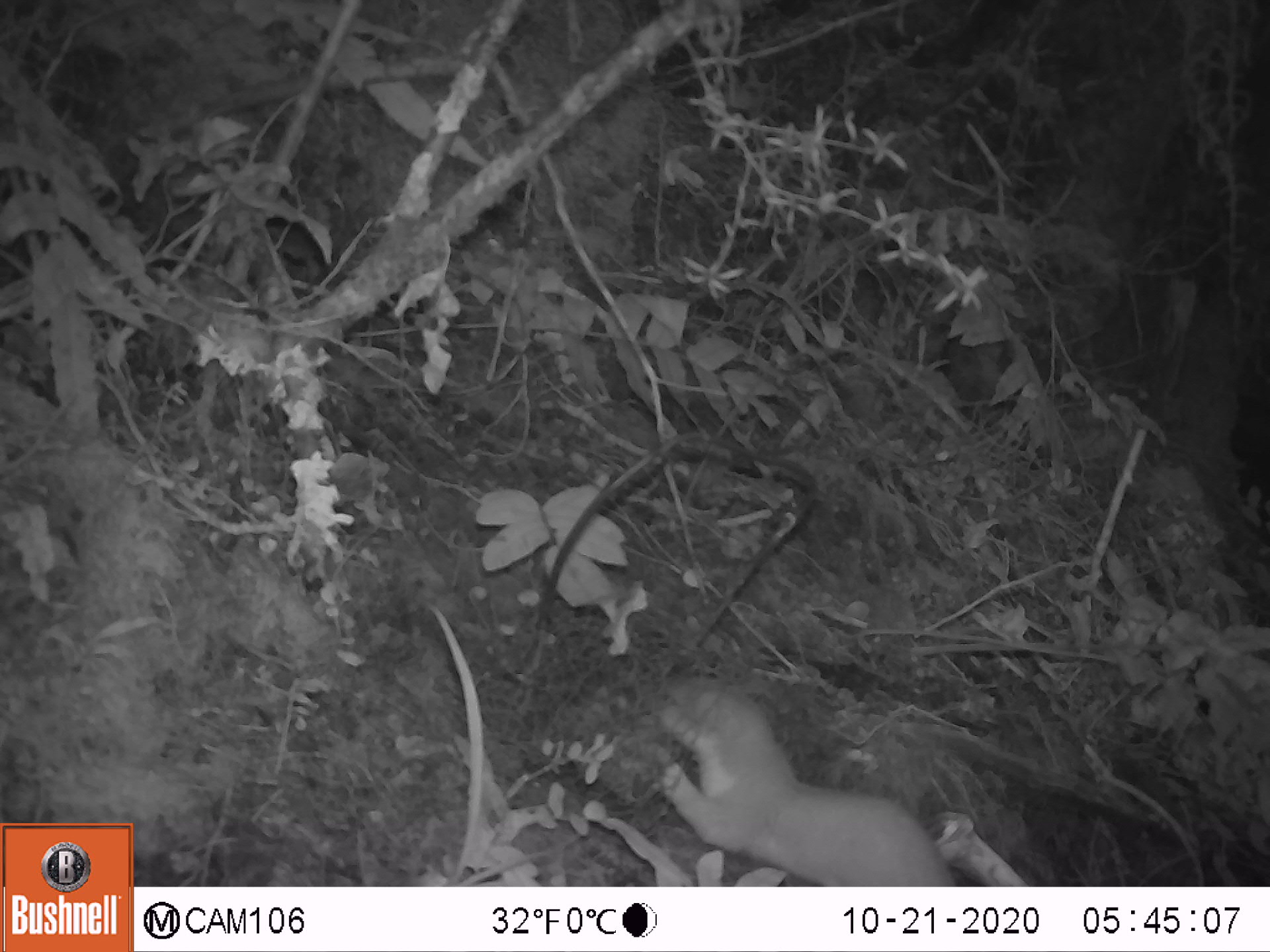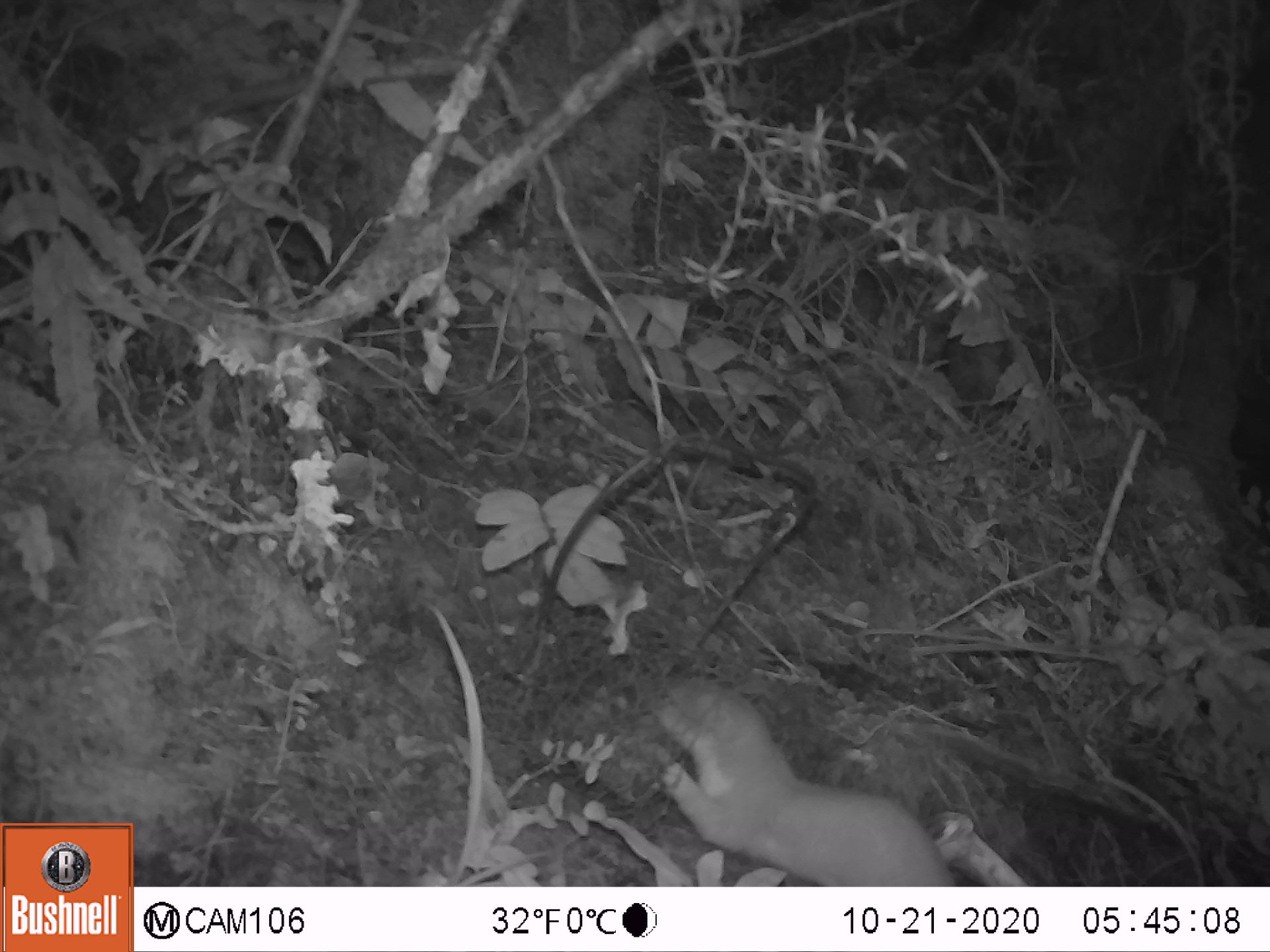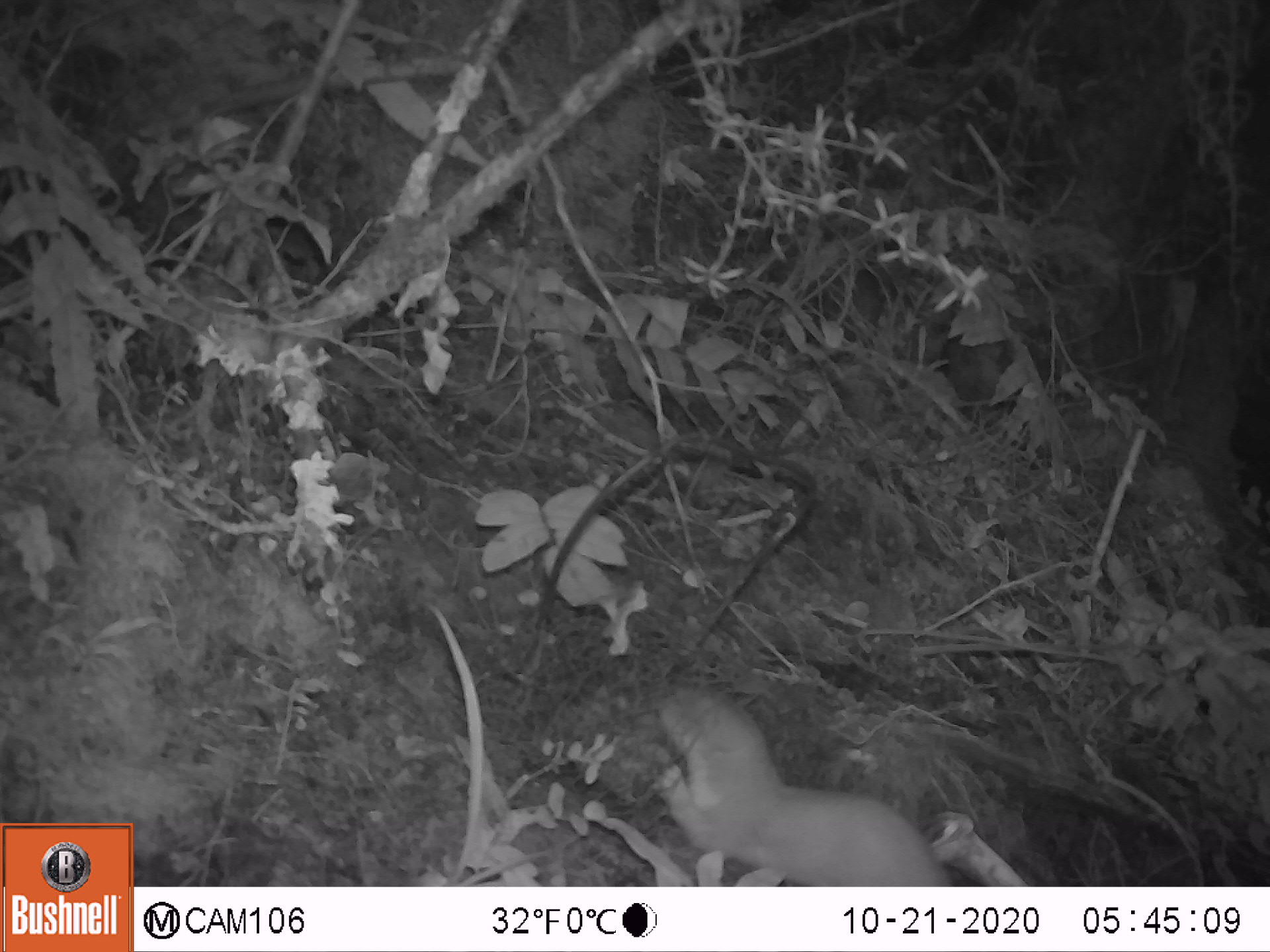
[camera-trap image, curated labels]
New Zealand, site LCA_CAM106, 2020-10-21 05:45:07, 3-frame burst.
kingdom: Animalia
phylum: Chordata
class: Mammalia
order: Carnivora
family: Mustelidae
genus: Mustela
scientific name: Mustela erminea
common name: stoat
Stoat (Mustela erminea).